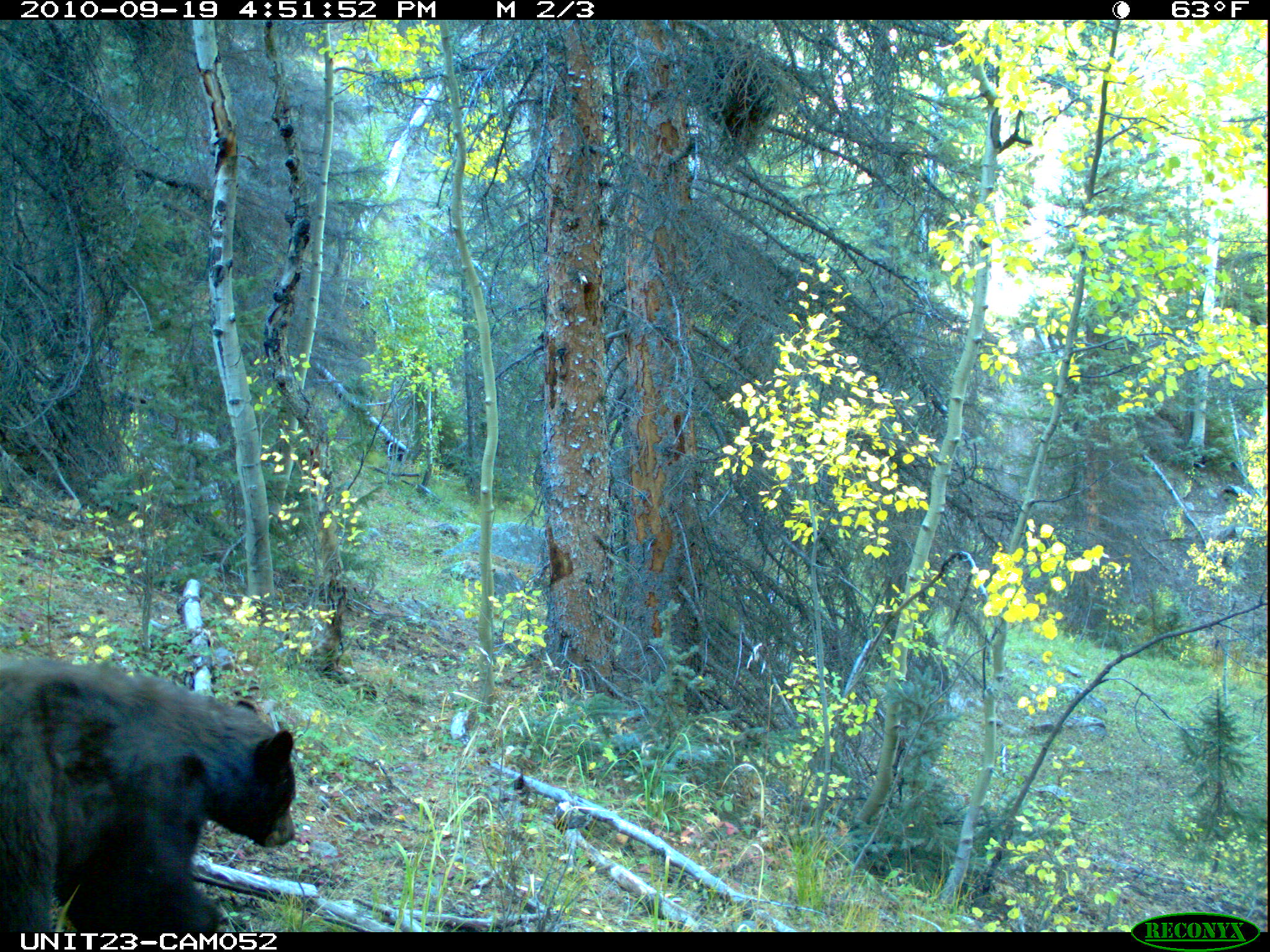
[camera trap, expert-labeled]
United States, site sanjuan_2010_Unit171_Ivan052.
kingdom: Animalia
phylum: Chordata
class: Mammalia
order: Carnivora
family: Ursidae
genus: Ursus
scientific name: Ursus americanus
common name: american black bear